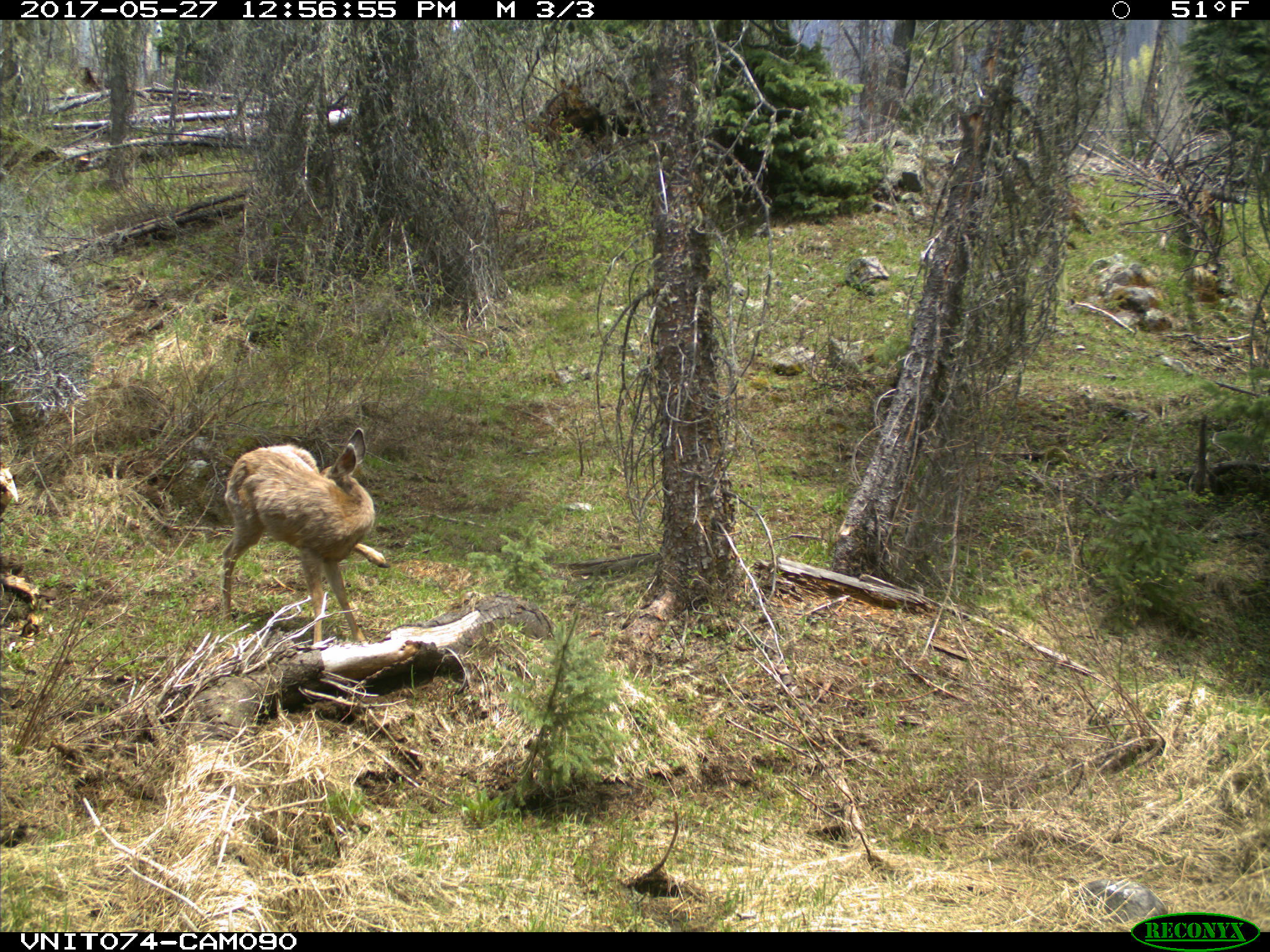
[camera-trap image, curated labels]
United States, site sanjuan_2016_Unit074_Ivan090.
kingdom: Animalia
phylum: Chordata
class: Mammalia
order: Artiodactyla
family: Cervidae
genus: Odocoileus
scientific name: Odocoileus hemionus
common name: mule deer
Odocoileus hemionus (mule deer).